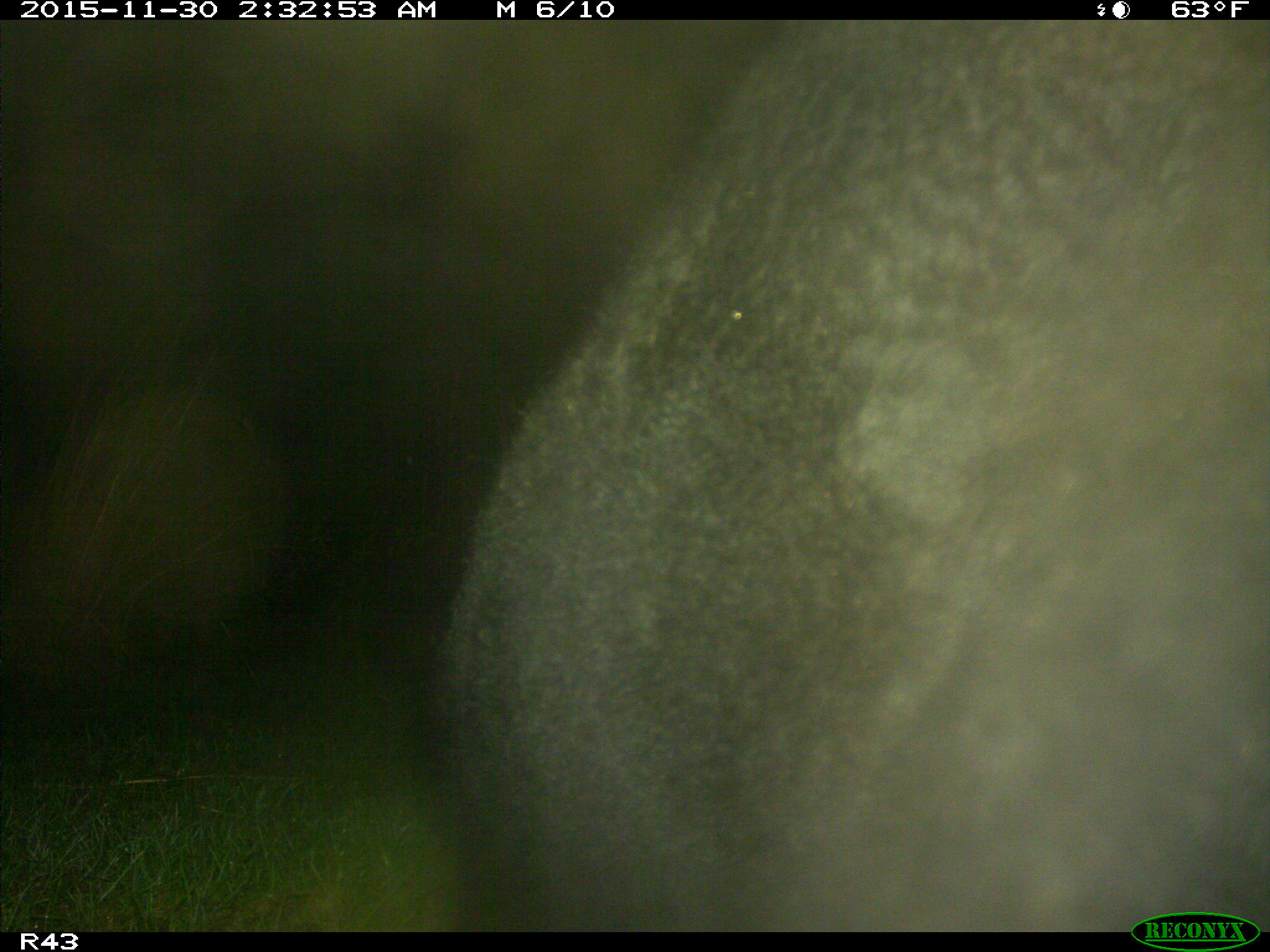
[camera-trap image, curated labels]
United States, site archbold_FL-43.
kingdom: Animalia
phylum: Chordata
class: Mammalia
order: Artiodactyla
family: Bovidae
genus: Bos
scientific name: Bos taurus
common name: domestic cow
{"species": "Bos taurus (domestic cow)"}